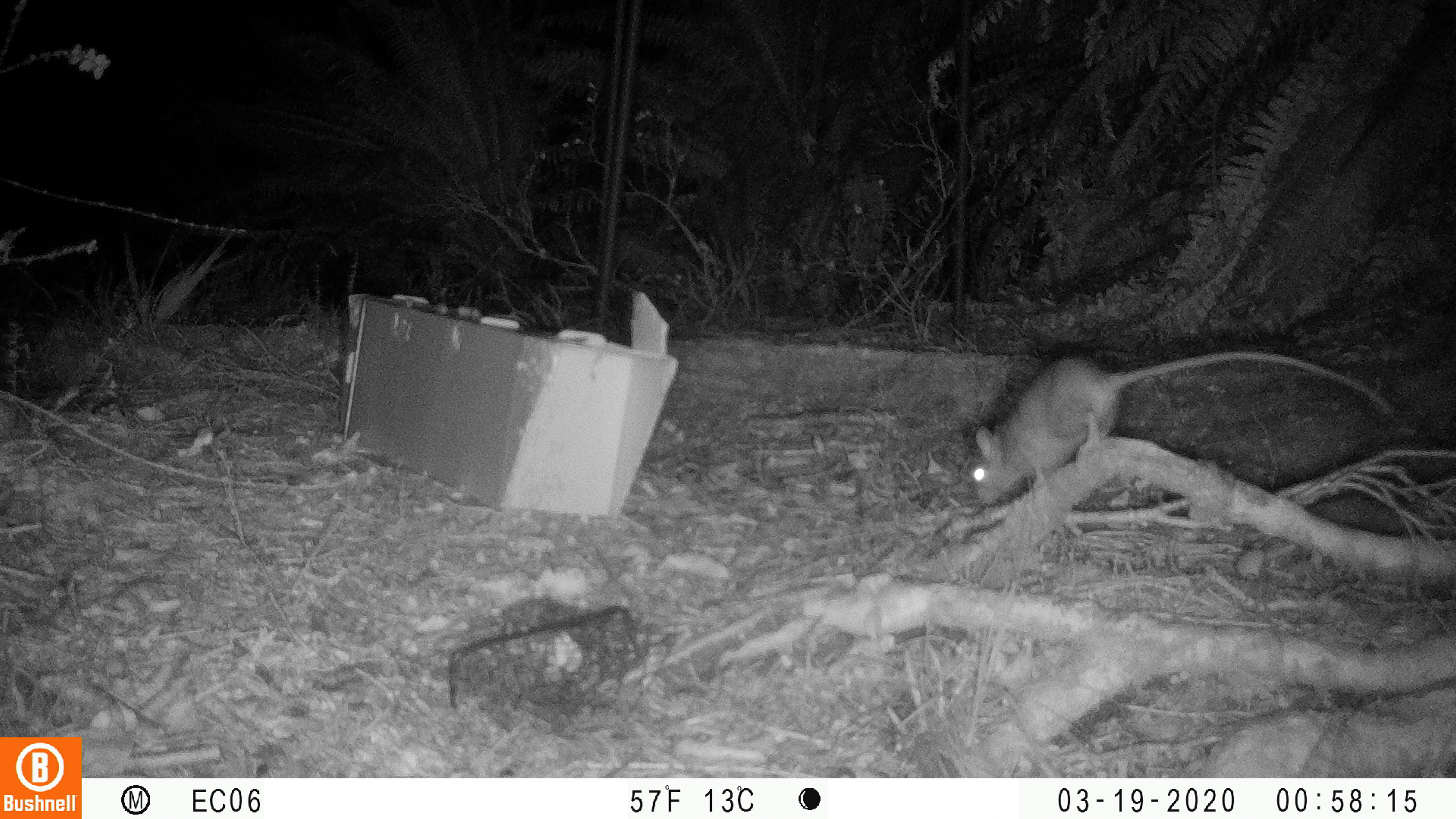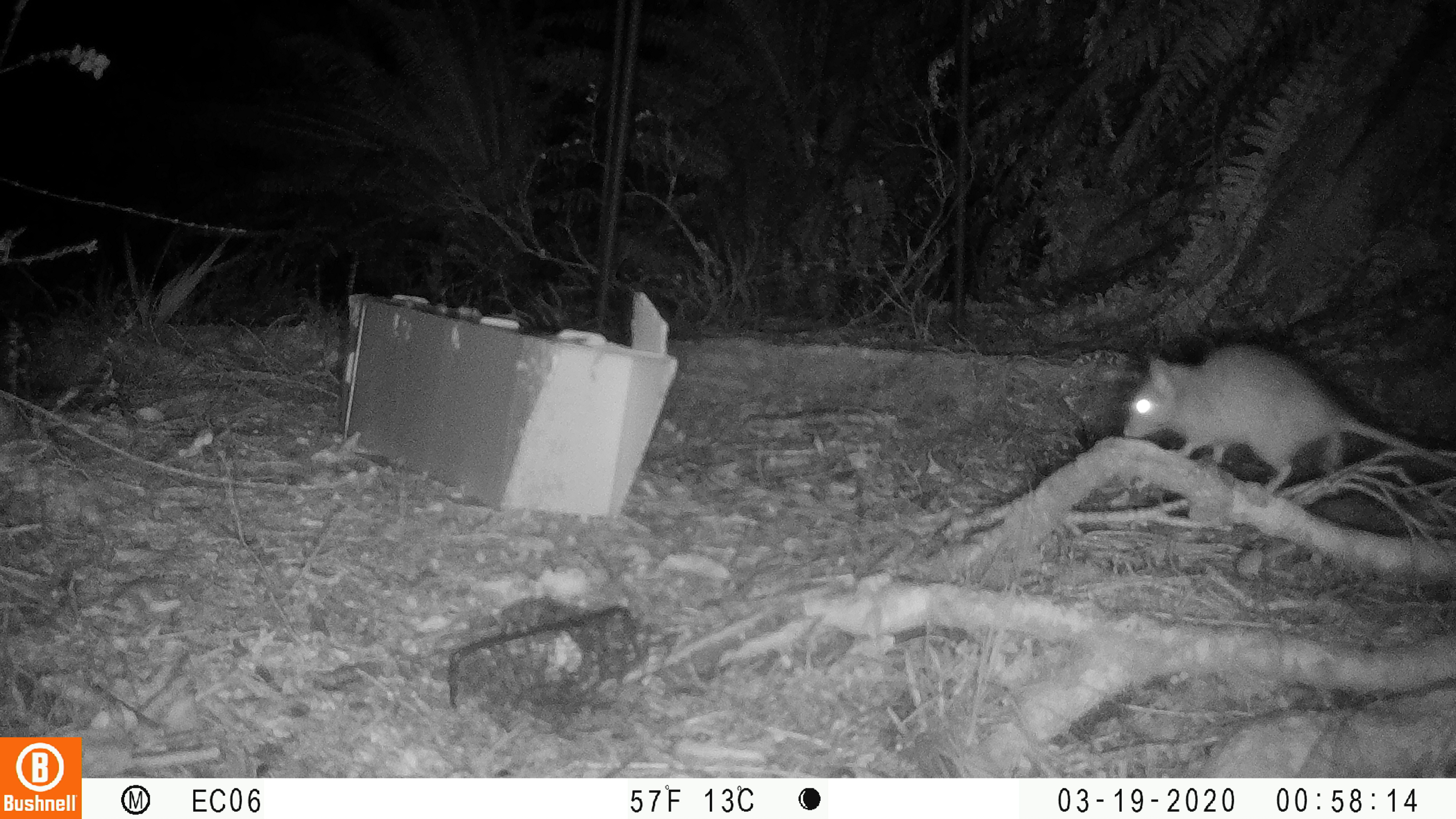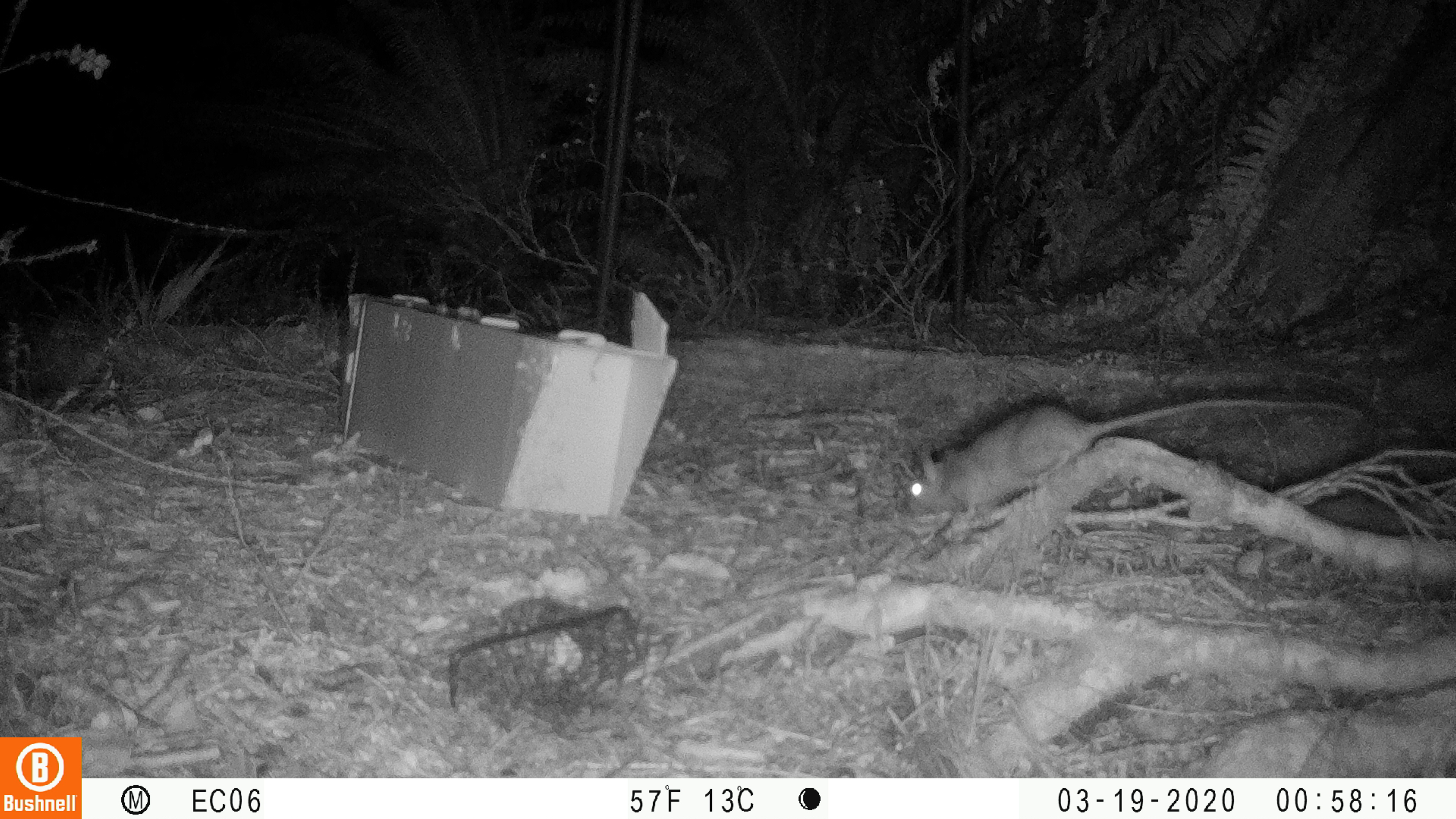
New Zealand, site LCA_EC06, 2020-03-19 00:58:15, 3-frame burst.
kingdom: Animalia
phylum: Chordata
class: Mammalia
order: Rodentia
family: Muridae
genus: Rattus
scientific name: Rattus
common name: rat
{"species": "rat (Rattus)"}